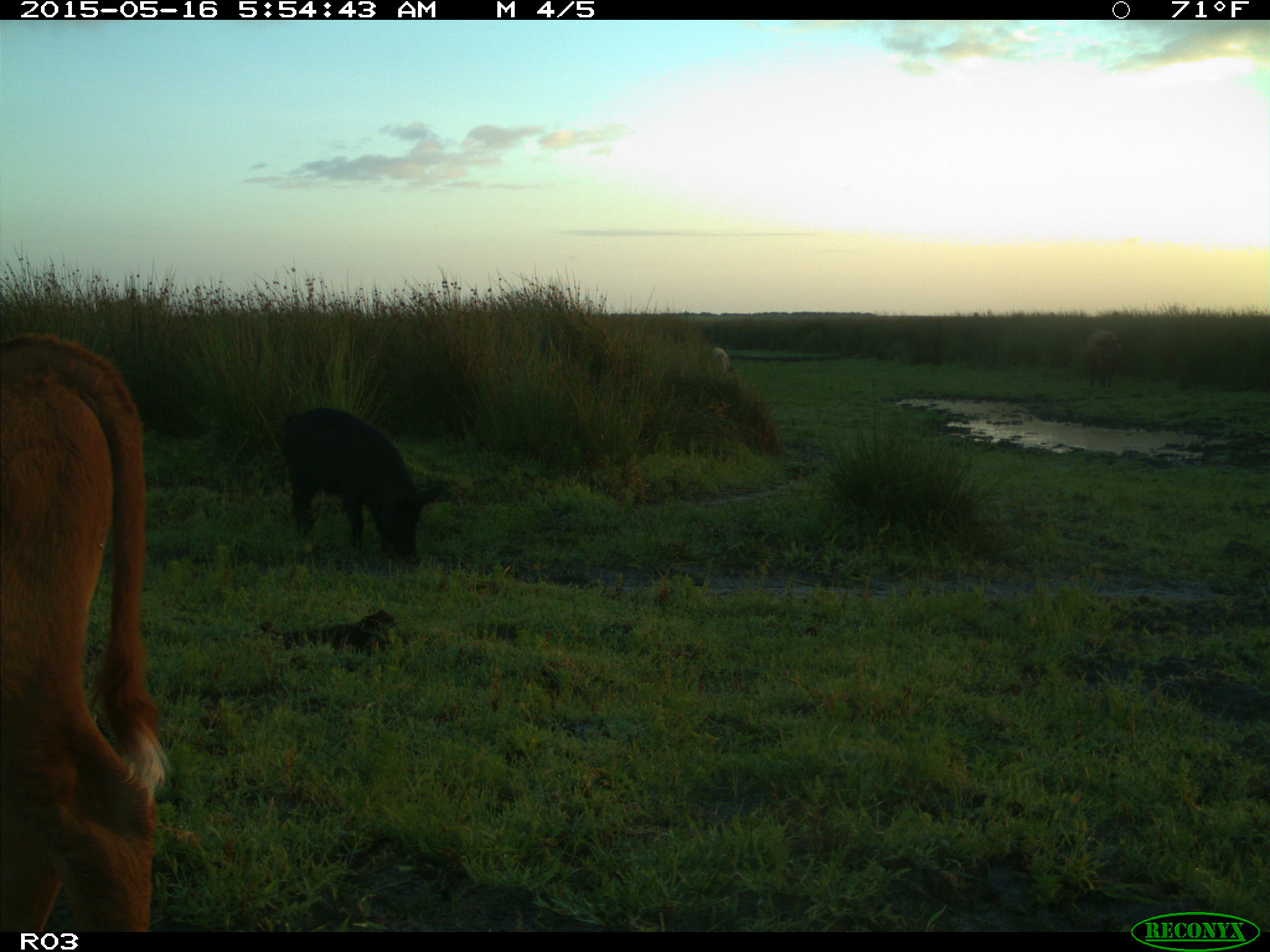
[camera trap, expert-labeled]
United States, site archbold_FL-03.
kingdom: Animalia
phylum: Chordata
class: Mammalia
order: Artiodactyla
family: Suidae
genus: Sus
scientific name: Sus scrofa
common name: wild boar